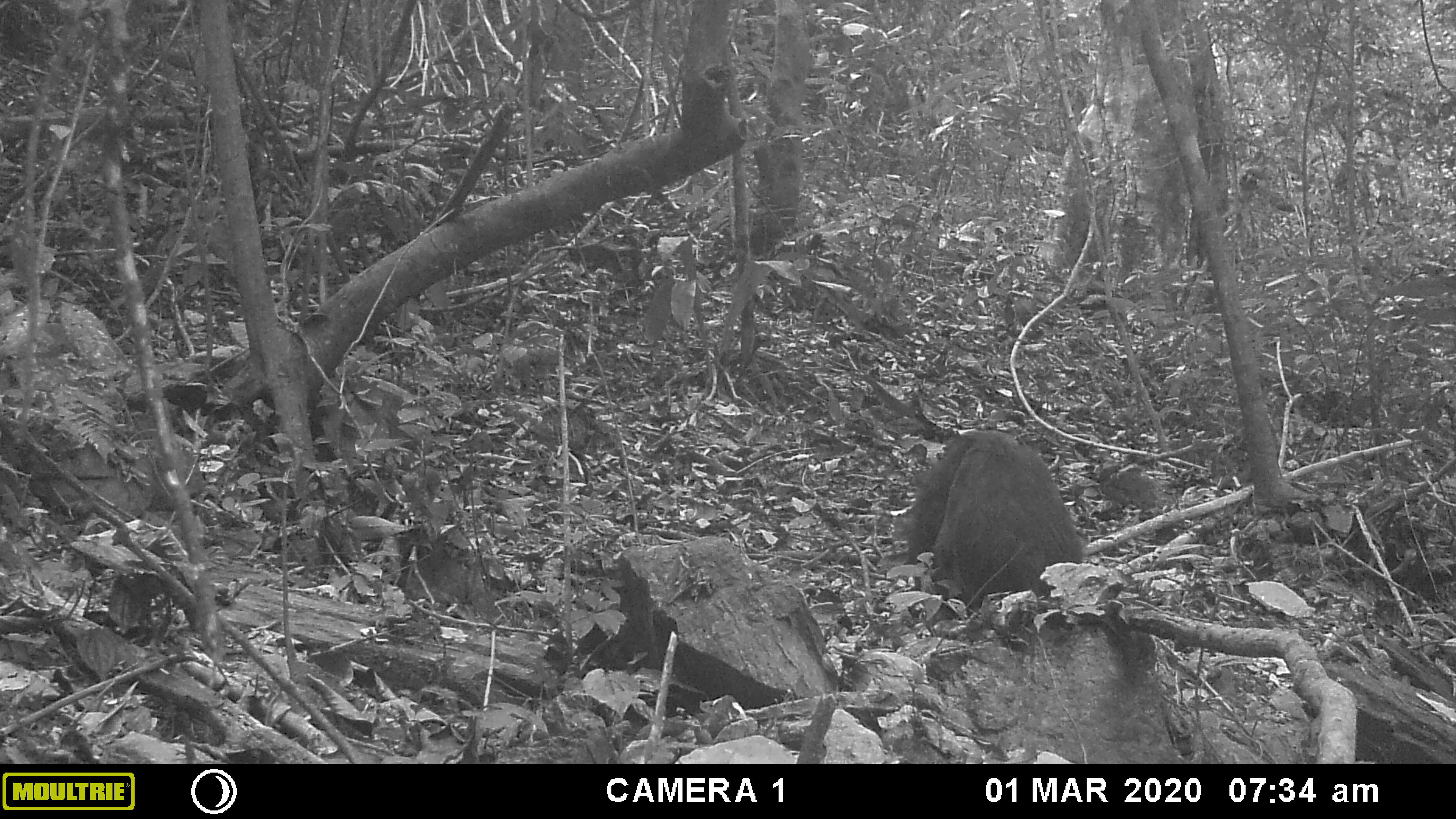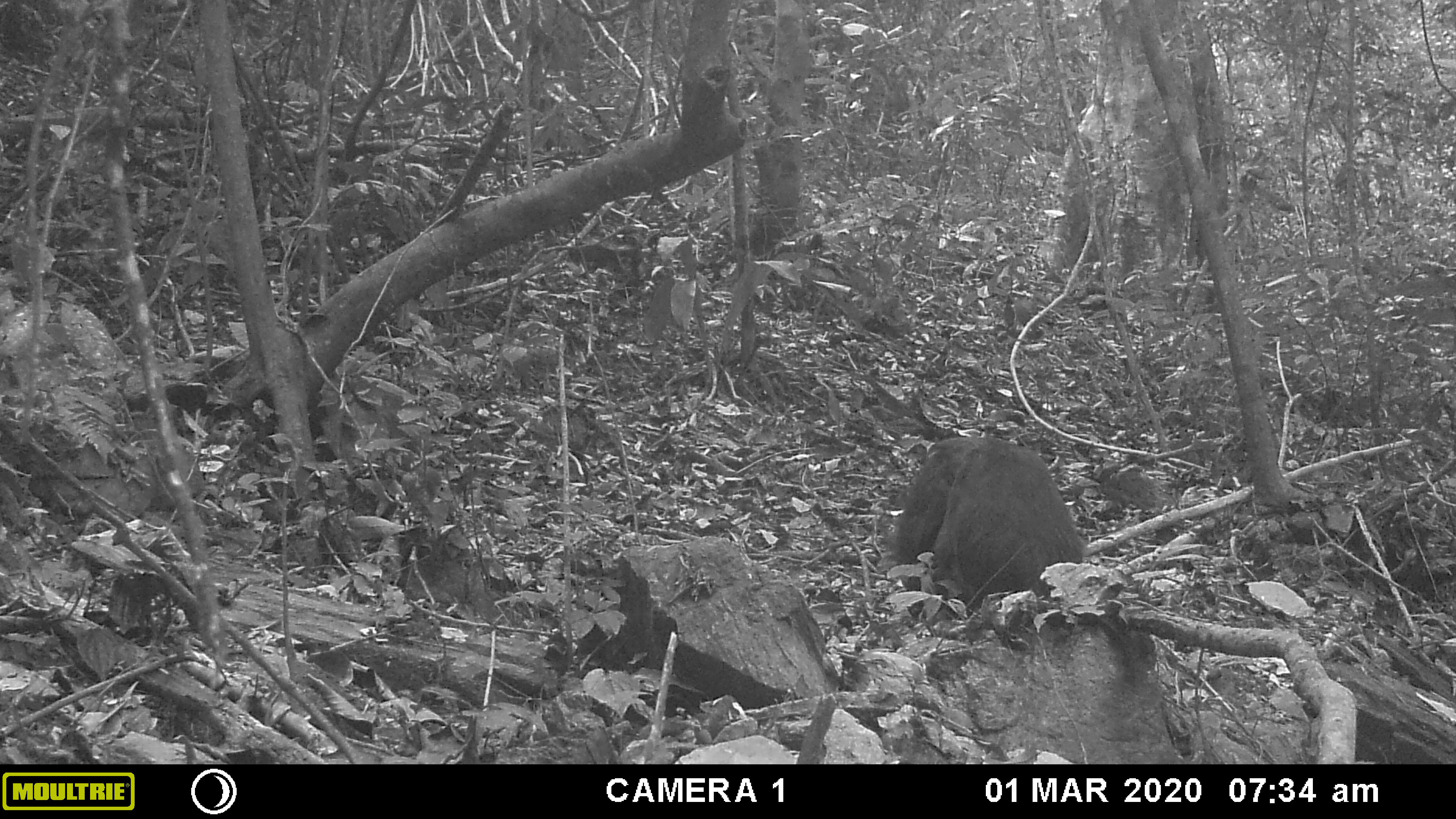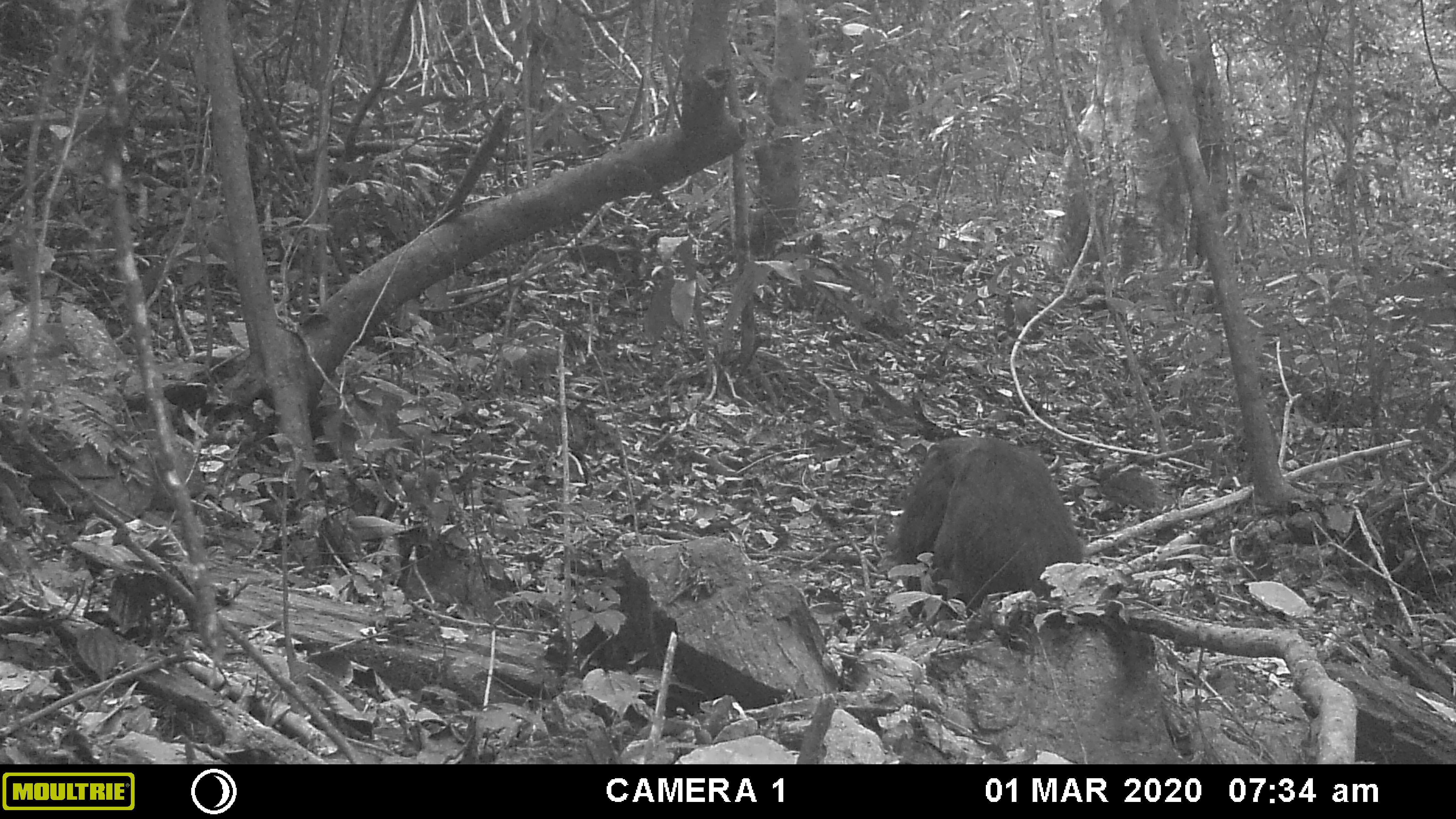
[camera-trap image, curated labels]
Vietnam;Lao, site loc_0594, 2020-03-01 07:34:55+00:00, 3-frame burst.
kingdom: Animalia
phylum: Chordata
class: Mammalia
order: Primates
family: Cercopithecidae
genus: Macaca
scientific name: Macaca arctoides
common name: stump-tailed macaque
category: stump tailed macaque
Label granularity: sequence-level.